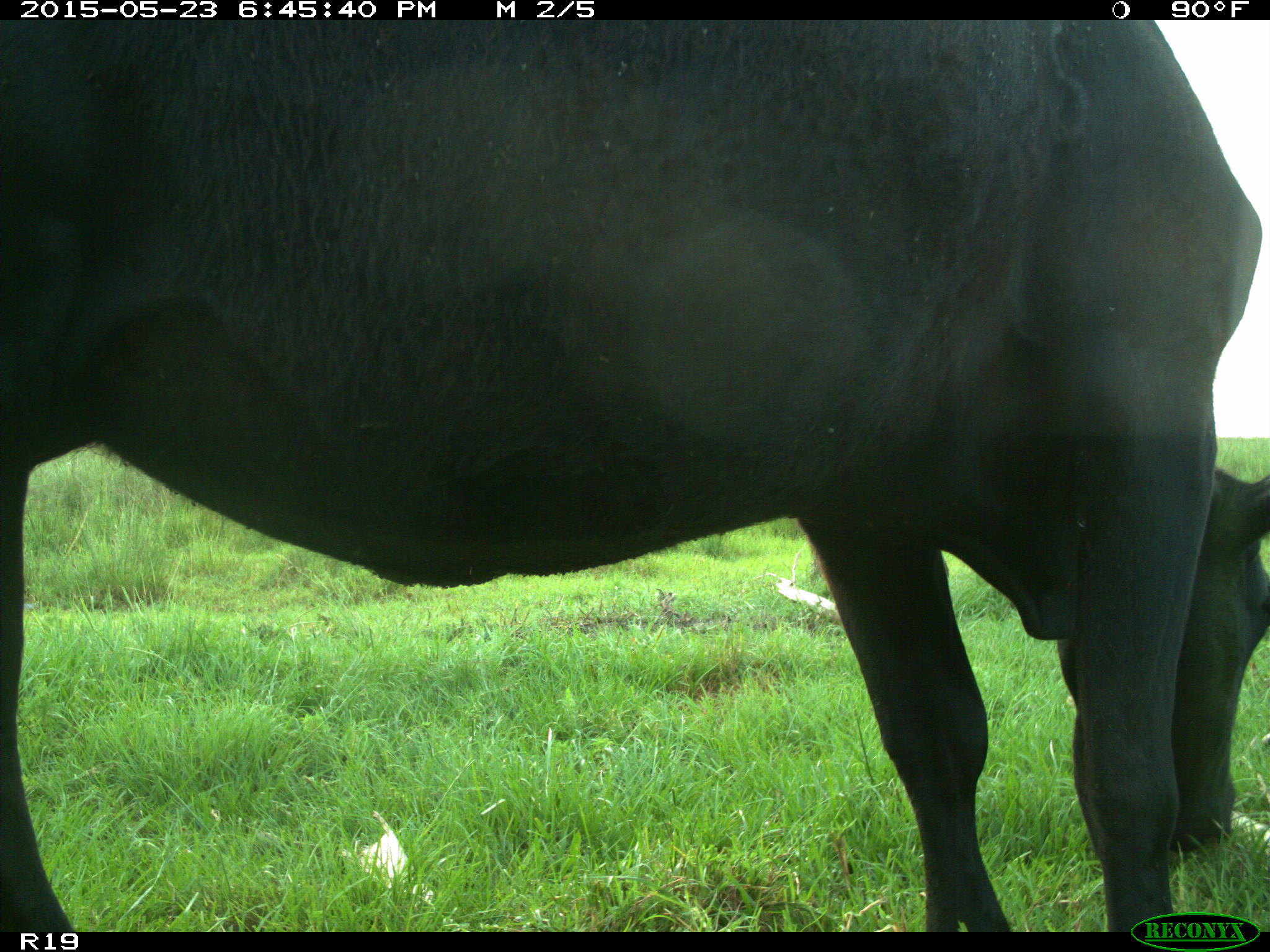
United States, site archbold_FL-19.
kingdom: Animalia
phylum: Chordata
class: Mammalia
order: Artiodactyla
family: Bovidae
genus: Bos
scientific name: Bos taurus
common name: domestic cow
Bos taurus (domestic cow).